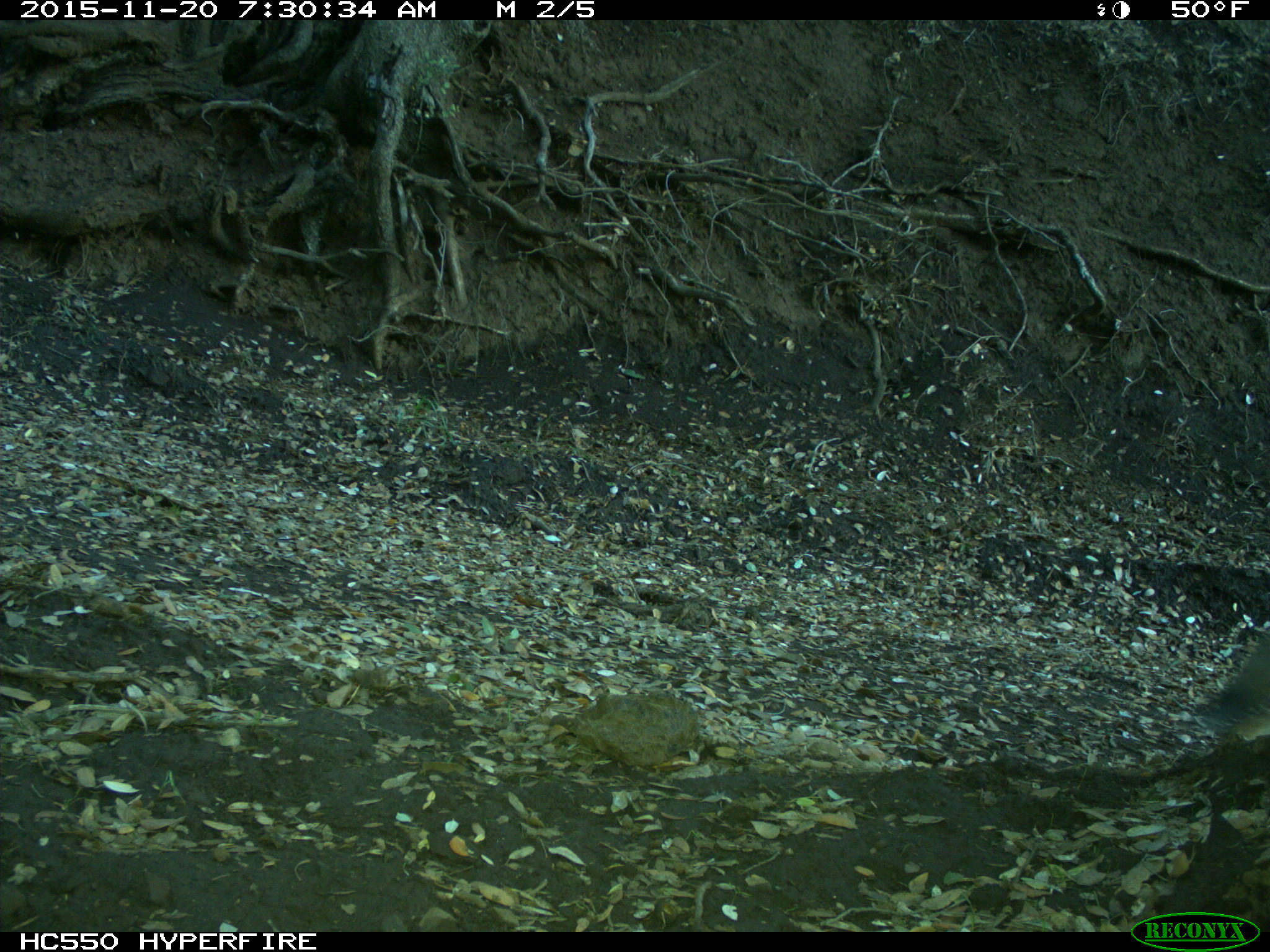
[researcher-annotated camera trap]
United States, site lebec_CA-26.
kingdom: Animalia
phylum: Chordata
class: Mammalia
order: Carnivora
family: Canidae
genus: Canis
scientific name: Canis latrans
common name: coyote